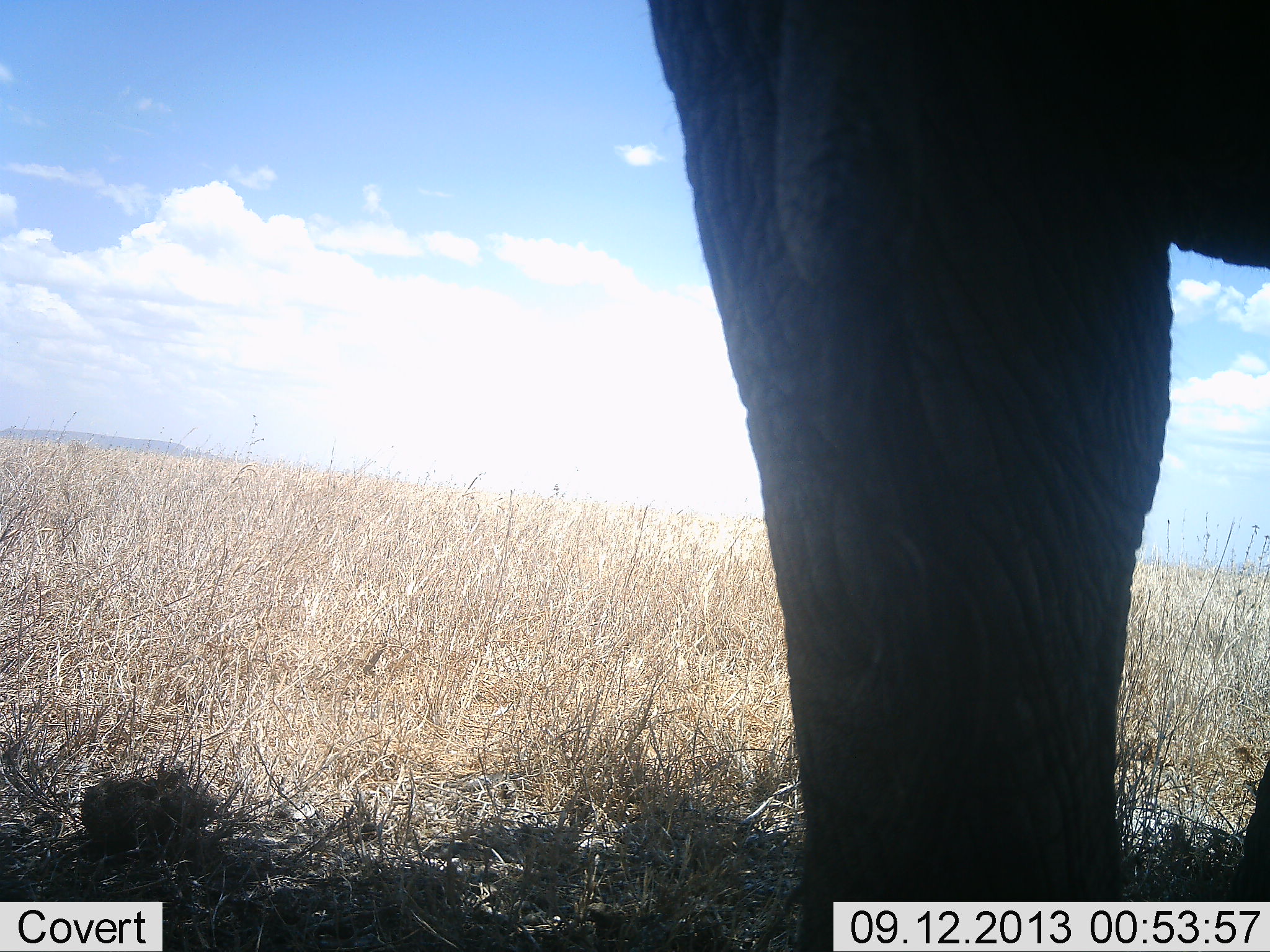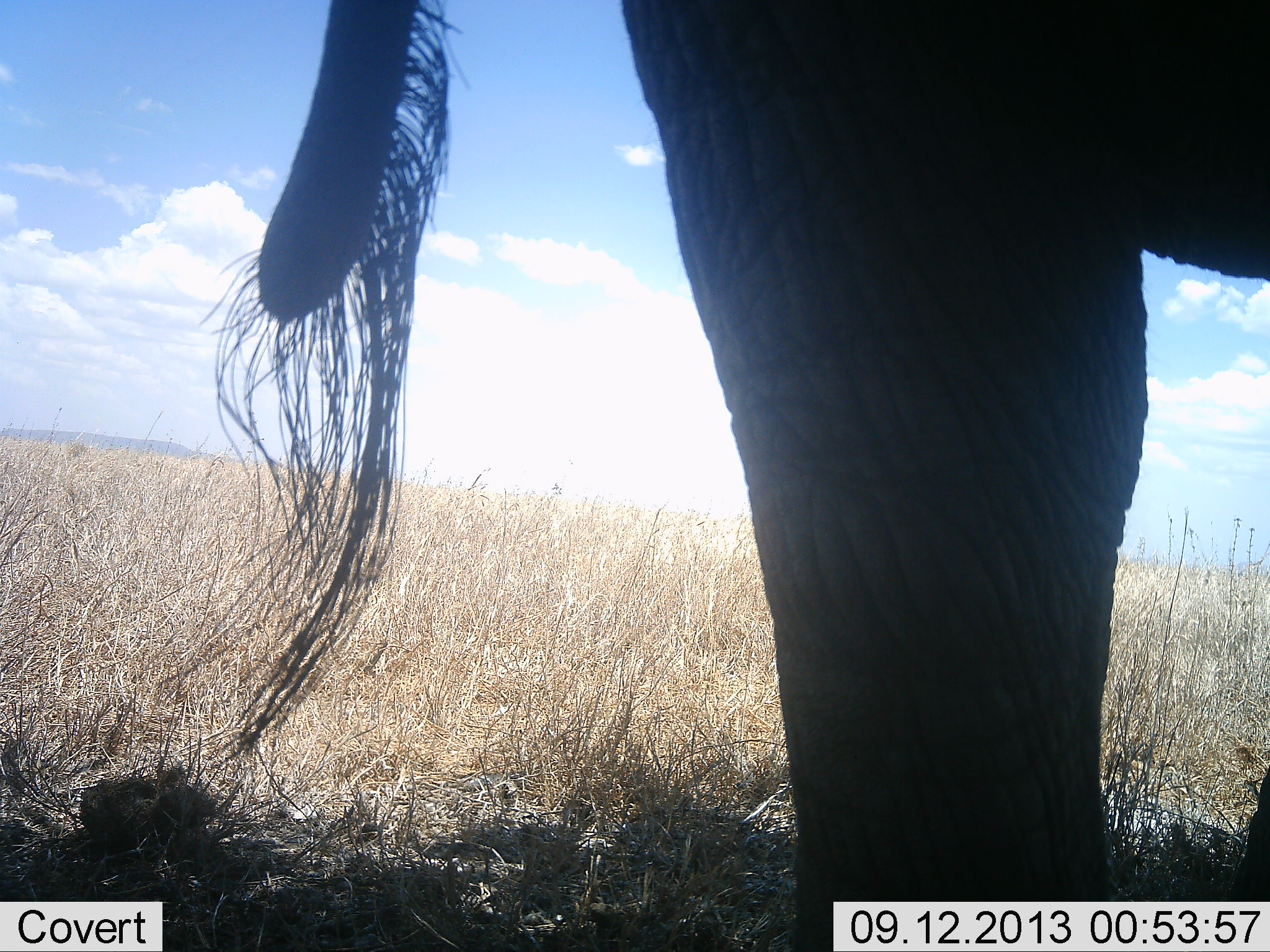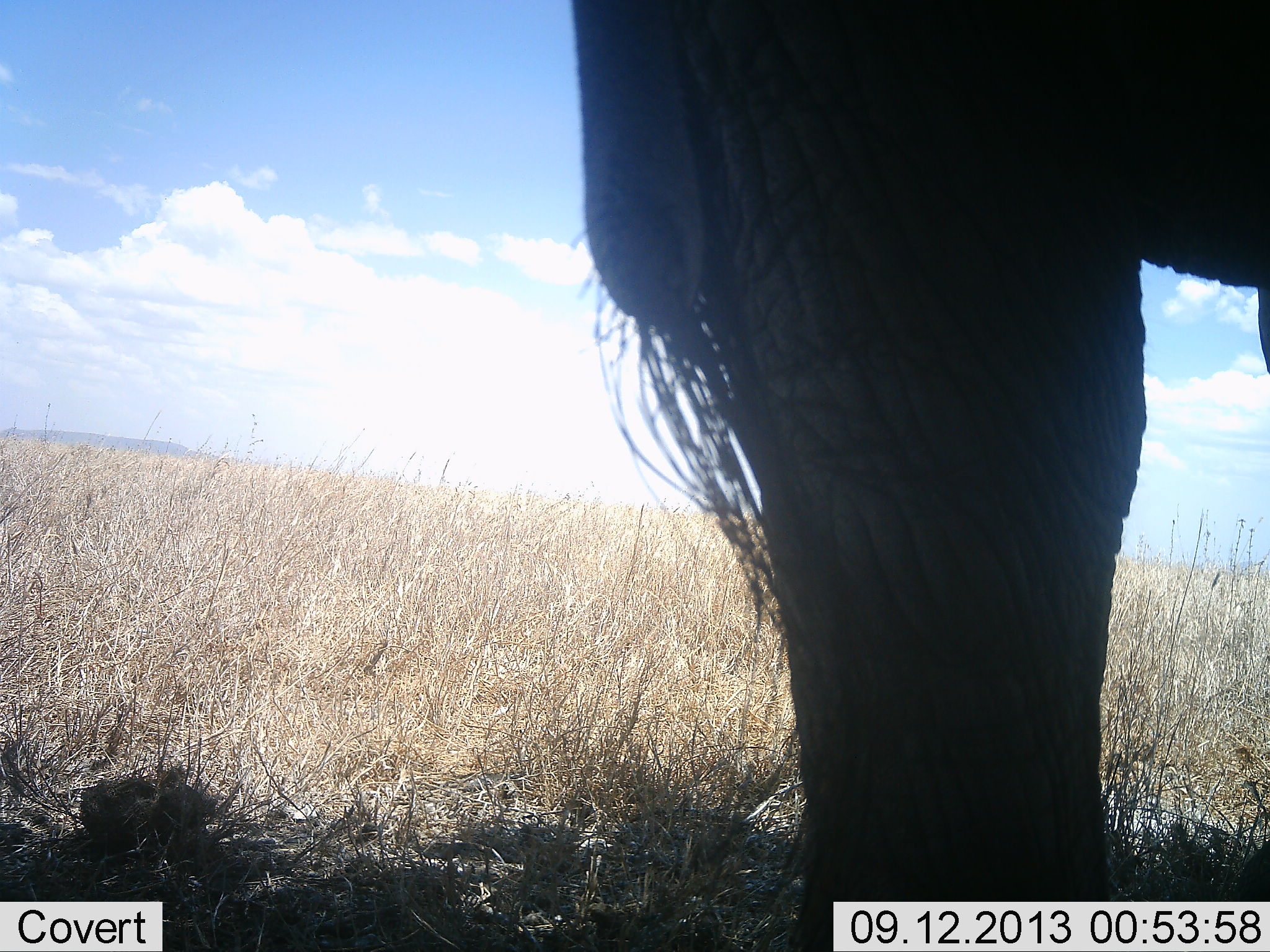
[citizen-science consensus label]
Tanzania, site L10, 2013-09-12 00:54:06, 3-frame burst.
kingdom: Animalia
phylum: Chordata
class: Mammalia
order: Proboscidea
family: Elephantidae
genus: Loxodonta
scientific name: Loxodonta africana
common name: african bush elephant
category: elephant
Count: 1.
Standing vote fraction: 89%.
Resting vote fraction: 4%.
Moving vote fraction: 11%.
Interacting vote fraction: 0%.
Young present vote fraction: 0%.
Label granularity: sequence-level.